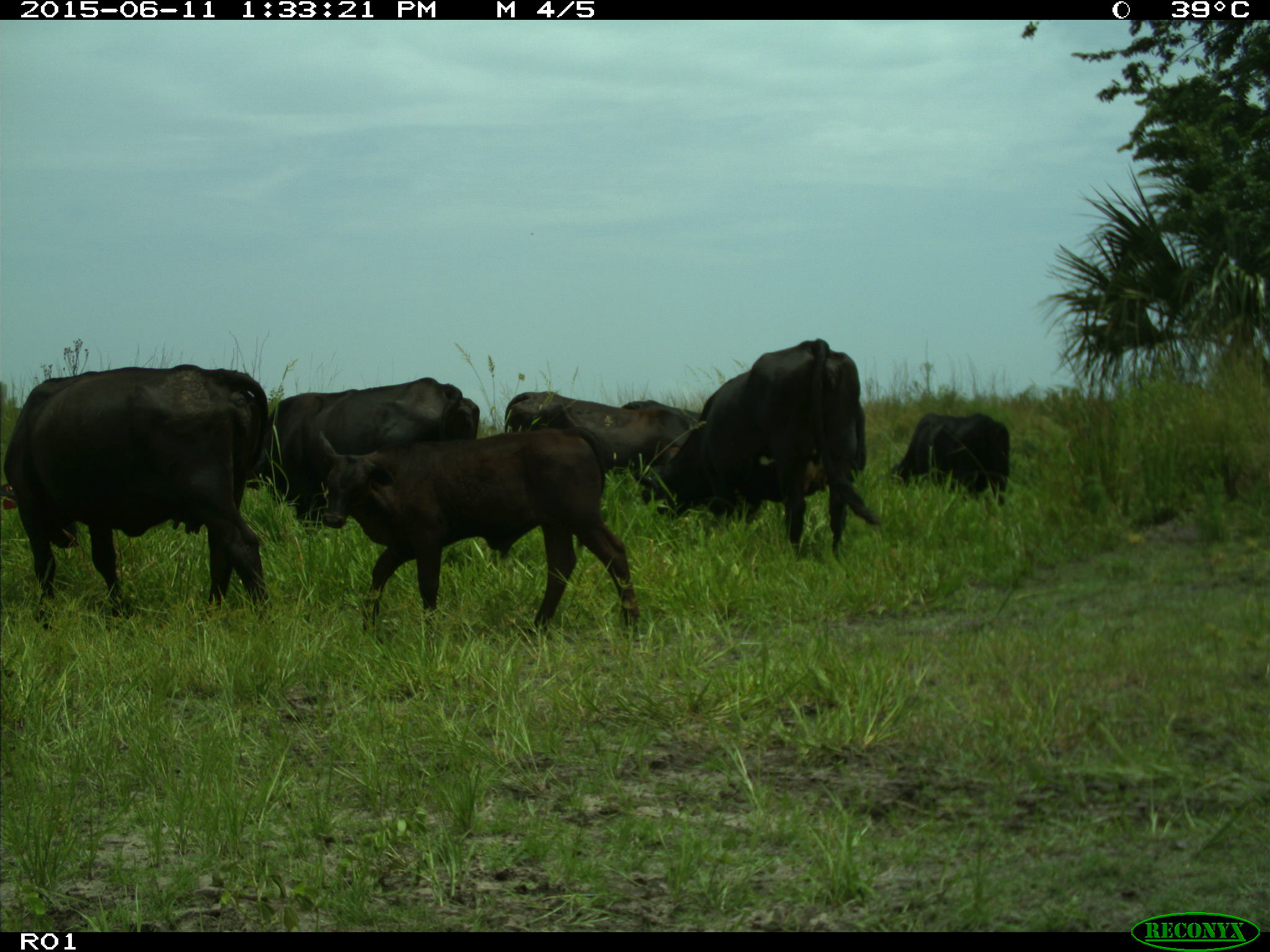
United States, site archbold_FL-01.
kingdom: Animalia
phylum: Chordata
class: Mammalia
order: Artiodactyla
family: Bovidae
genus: Bos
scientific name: Bos taurus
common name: domestic cow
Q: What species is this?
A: Bos taurus (domestic cow).